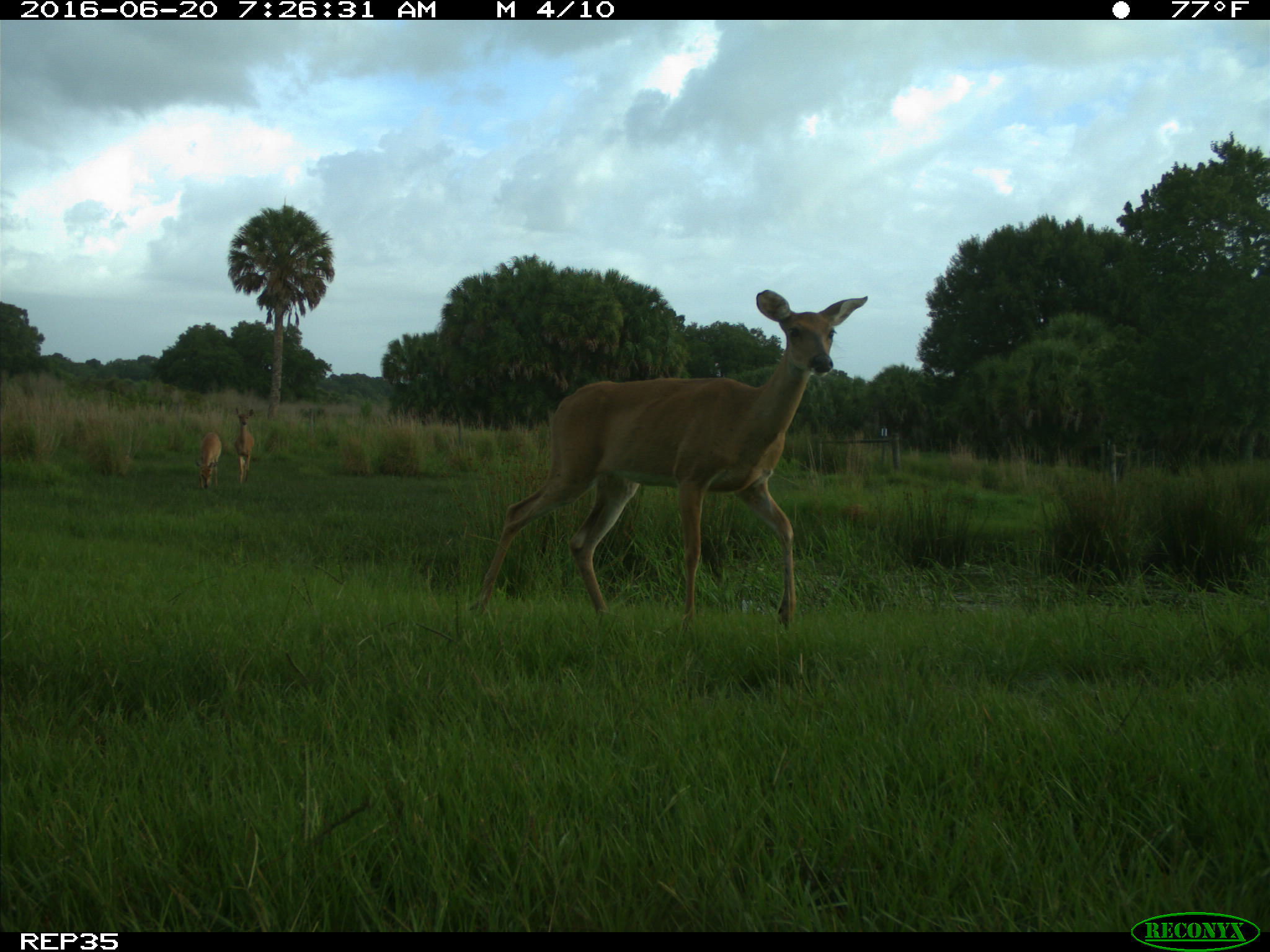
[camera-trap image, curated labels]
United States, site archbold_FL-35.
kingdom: Animalia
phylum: Chordata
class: Mammalia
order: Artiodactyla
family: Cervidae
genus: Odocoileus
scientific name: Odocoileus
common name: deer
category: unidentified deer